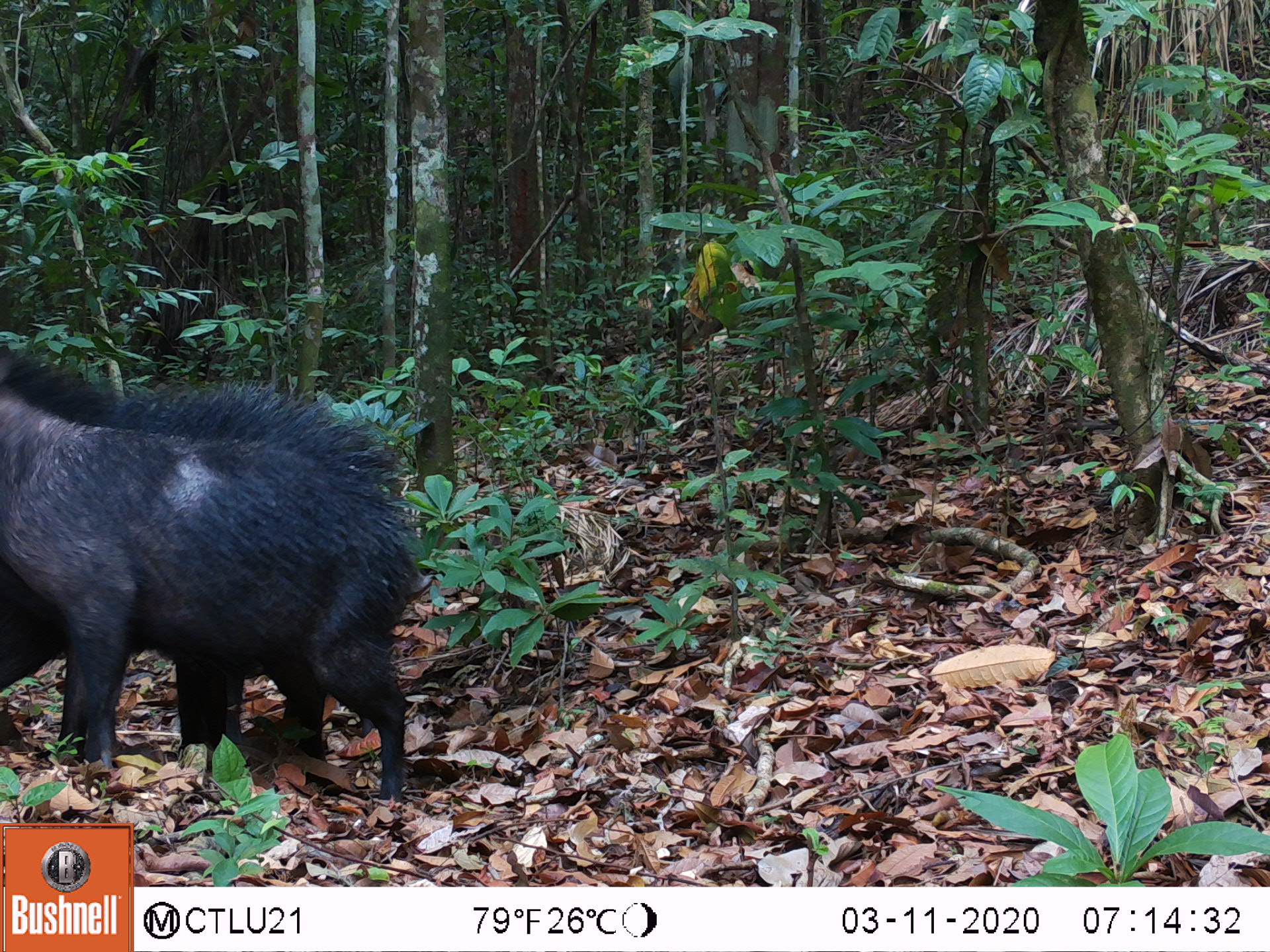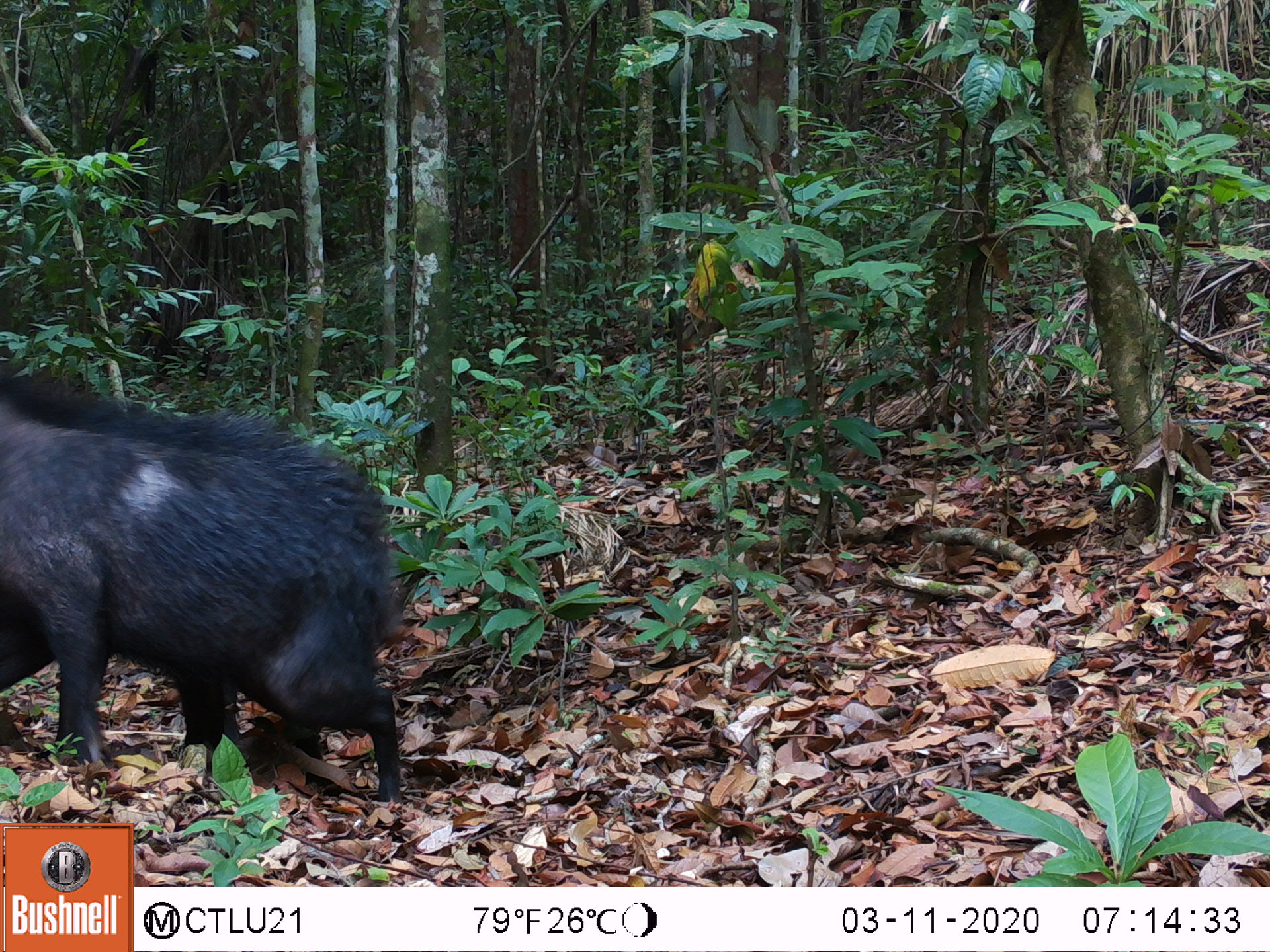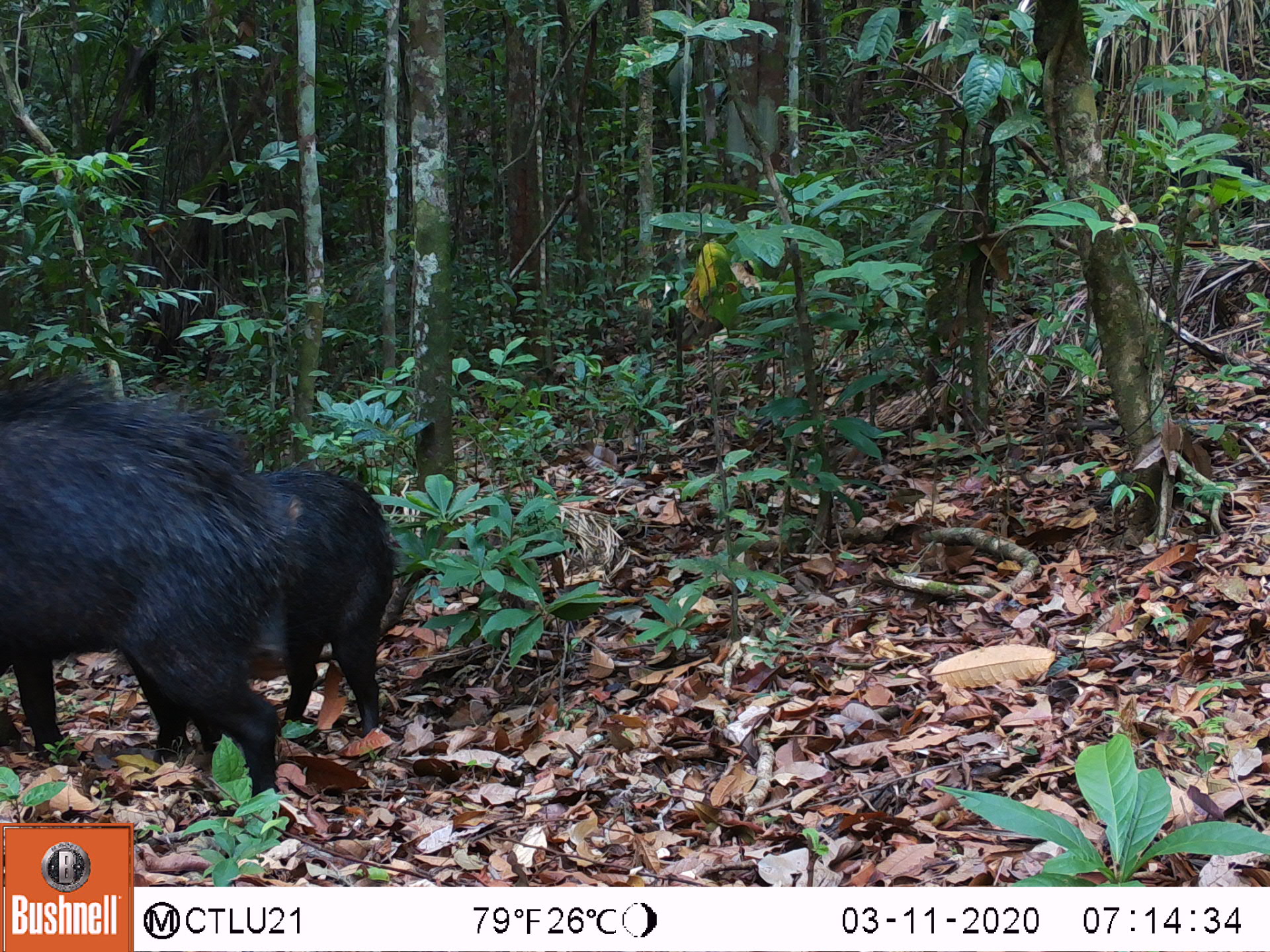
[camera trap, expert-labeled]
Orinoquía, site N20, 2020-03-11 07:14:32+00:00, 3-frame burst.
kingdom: Animalia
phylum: Chordata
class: Mammalia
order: Artiodactyla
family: Tayassuidae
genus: Tayassu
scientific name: Tayassu pecari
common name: white-lipped peccary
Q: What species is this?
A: White-lipped peccary (Tayassu pecari).